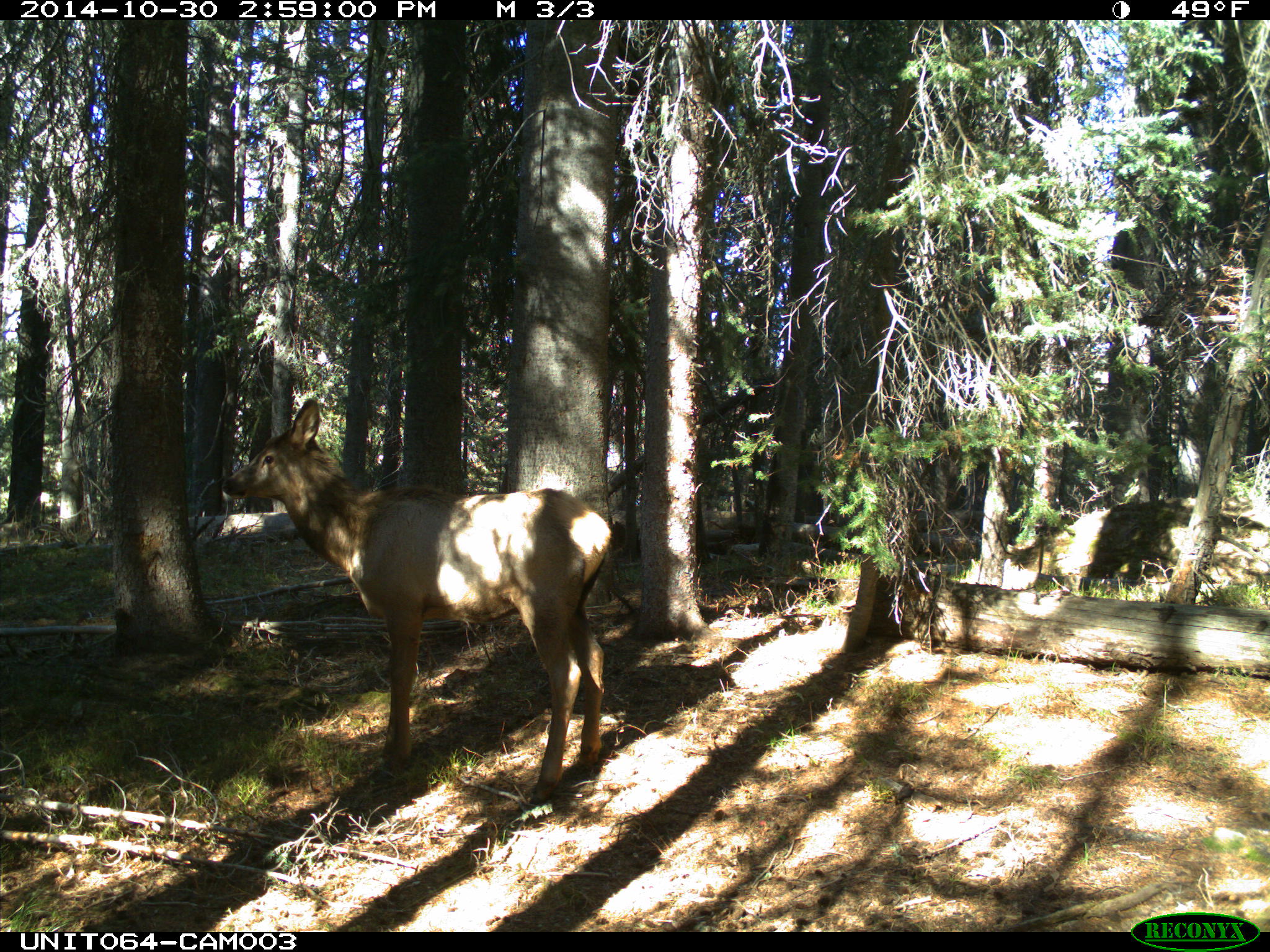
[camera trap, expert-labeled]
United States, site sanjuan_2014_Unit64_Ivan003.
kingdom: Animalia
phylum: Chordata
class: Mammalia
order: Artiodactyla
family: Cervidae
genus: Cervus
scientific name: Cervus elaphus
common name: red deer